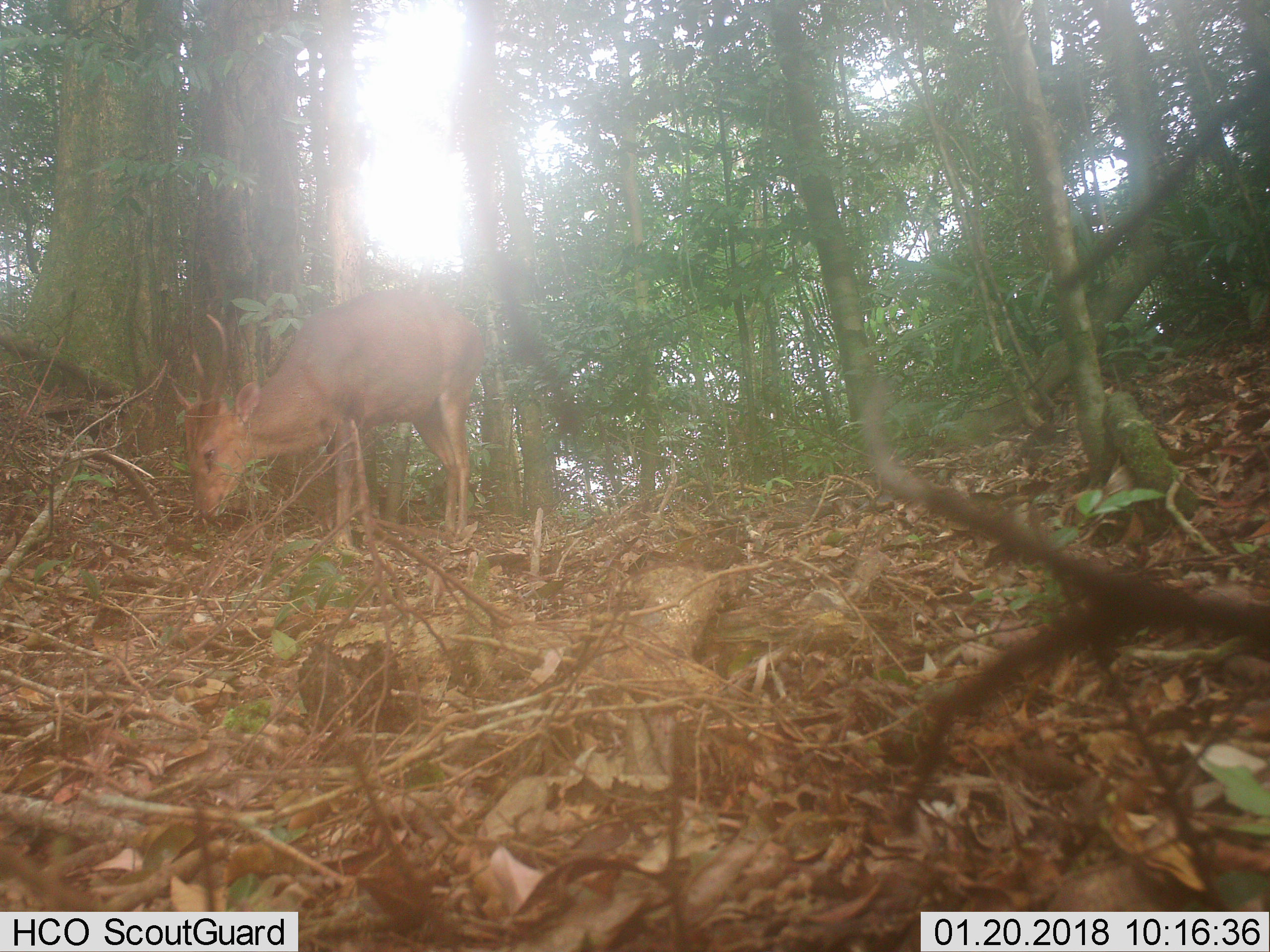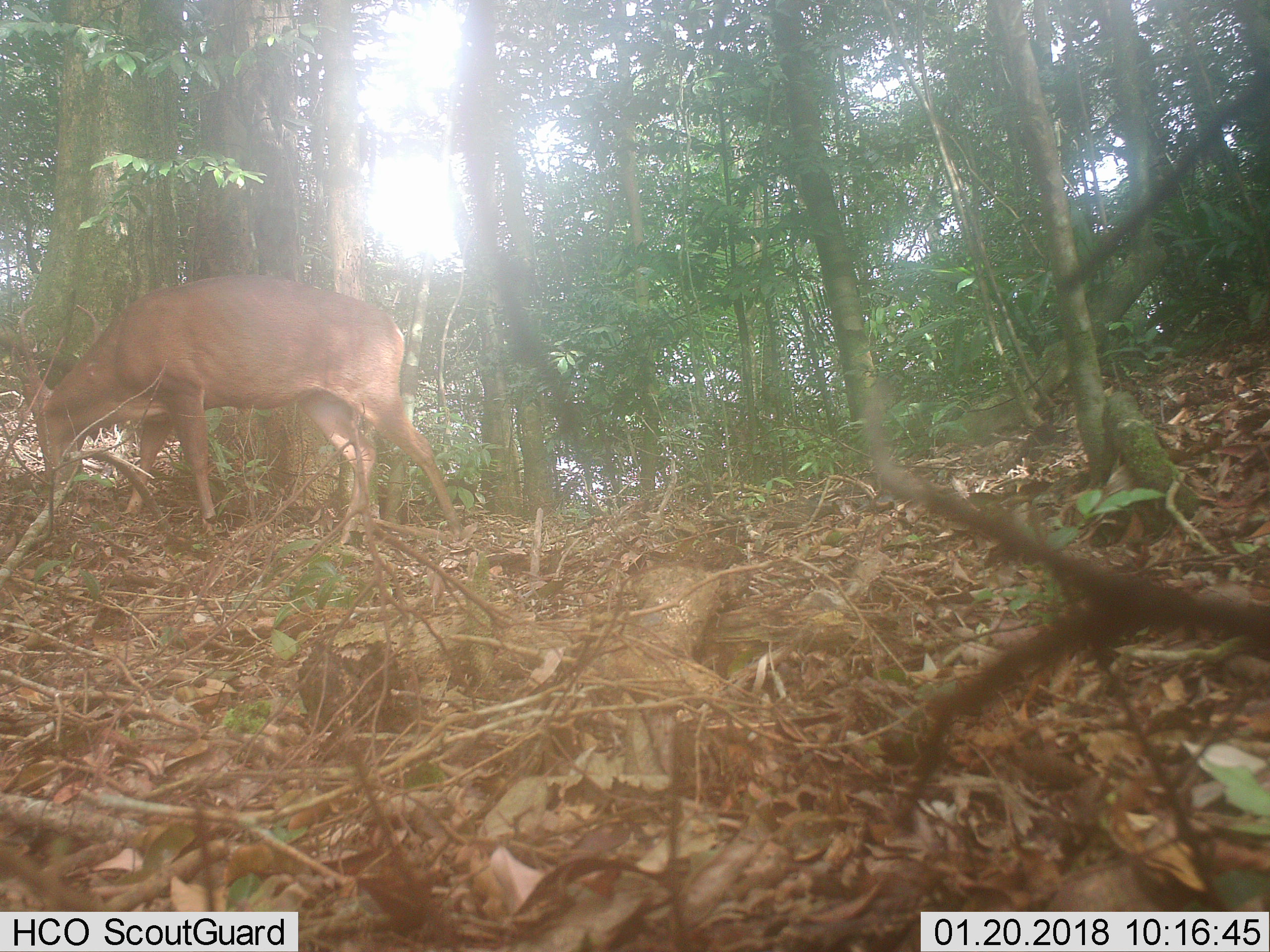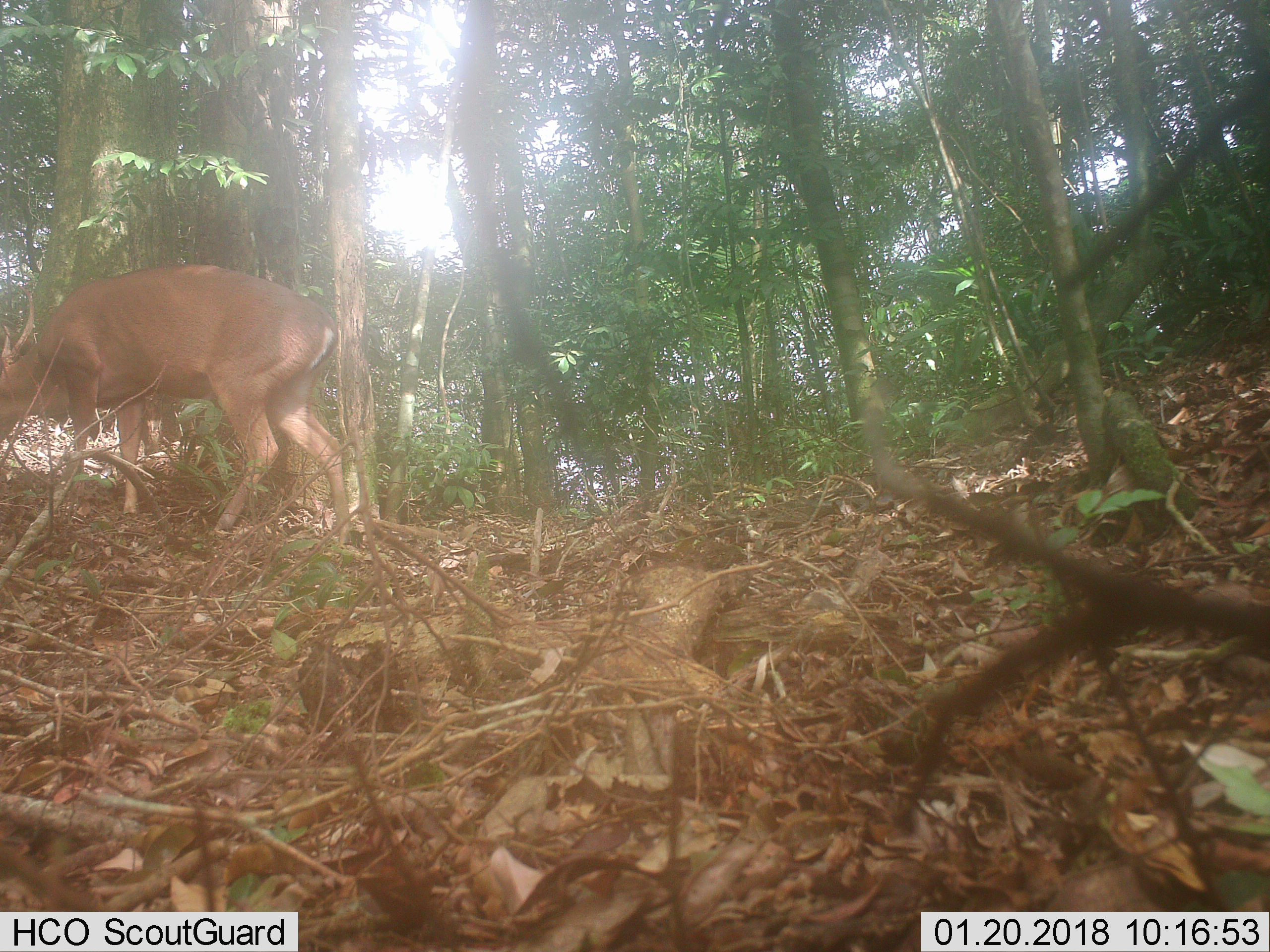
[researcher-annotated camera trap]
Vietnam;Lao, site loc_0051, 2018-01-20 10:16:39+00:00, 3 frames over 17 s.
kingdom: Animalia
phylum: Chordata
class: Mammalia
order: Artiodactyla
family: Cervidae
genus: Muntiacus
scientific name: Muntiacus vuquangensis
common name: large-antlered muntjac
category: large antlered muntjac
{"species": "large antlered muntjac (large-antlered muntjac) (Muntiacus vuquangensis)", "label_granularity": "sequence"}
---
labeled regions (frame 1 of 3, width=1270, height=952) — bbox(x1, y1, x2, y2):
large antlered muntjac: bbox(169, 287, 485, 551)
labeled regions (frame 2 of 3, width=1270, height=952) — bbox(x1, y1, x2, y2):
large antlered muntjac: bbox(10, 272, 462, 543)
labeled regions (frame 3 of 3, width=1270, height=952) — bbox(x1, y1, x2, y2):
large antlered muntjac: bbox(0, 263, 351, 544)